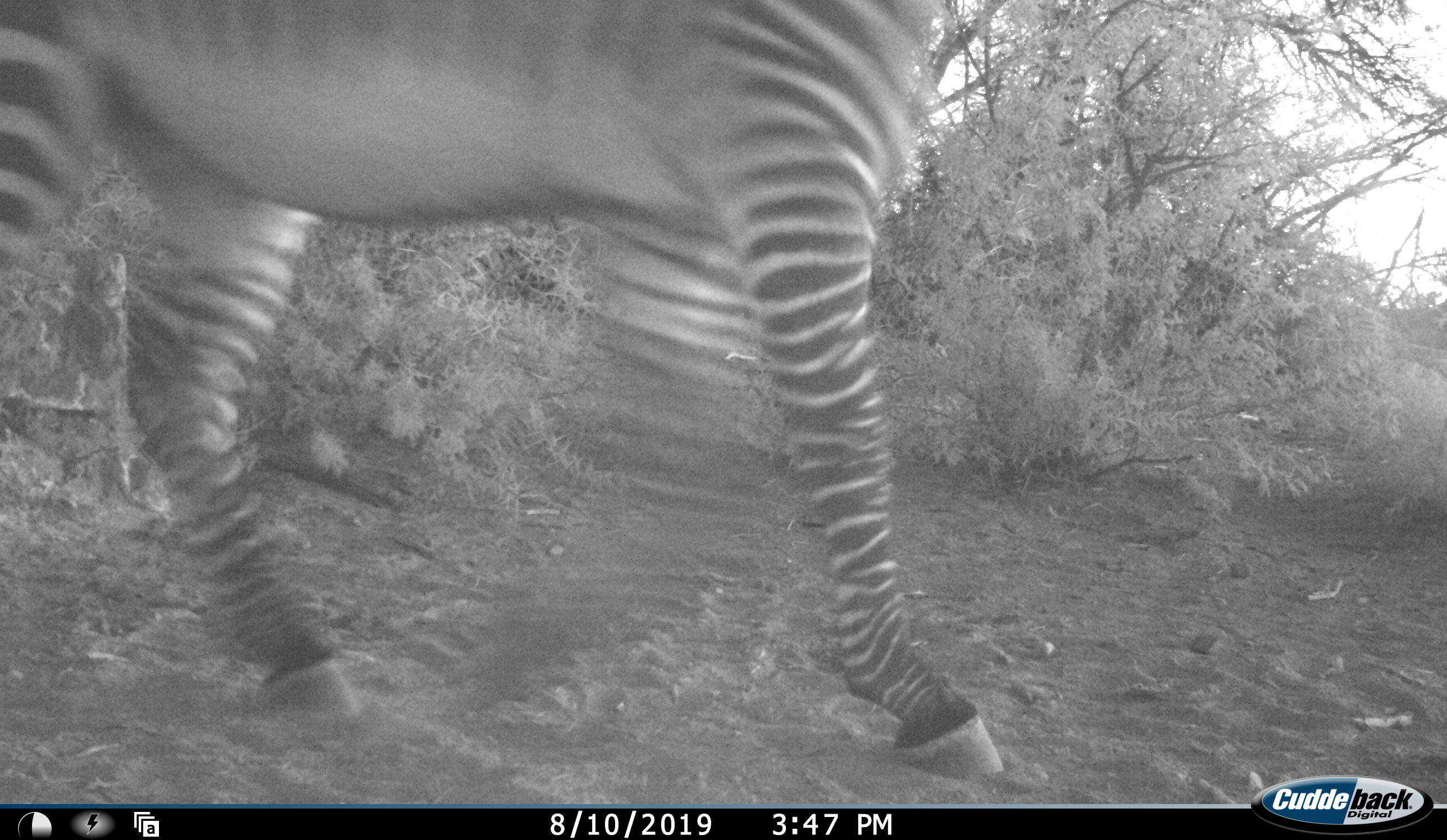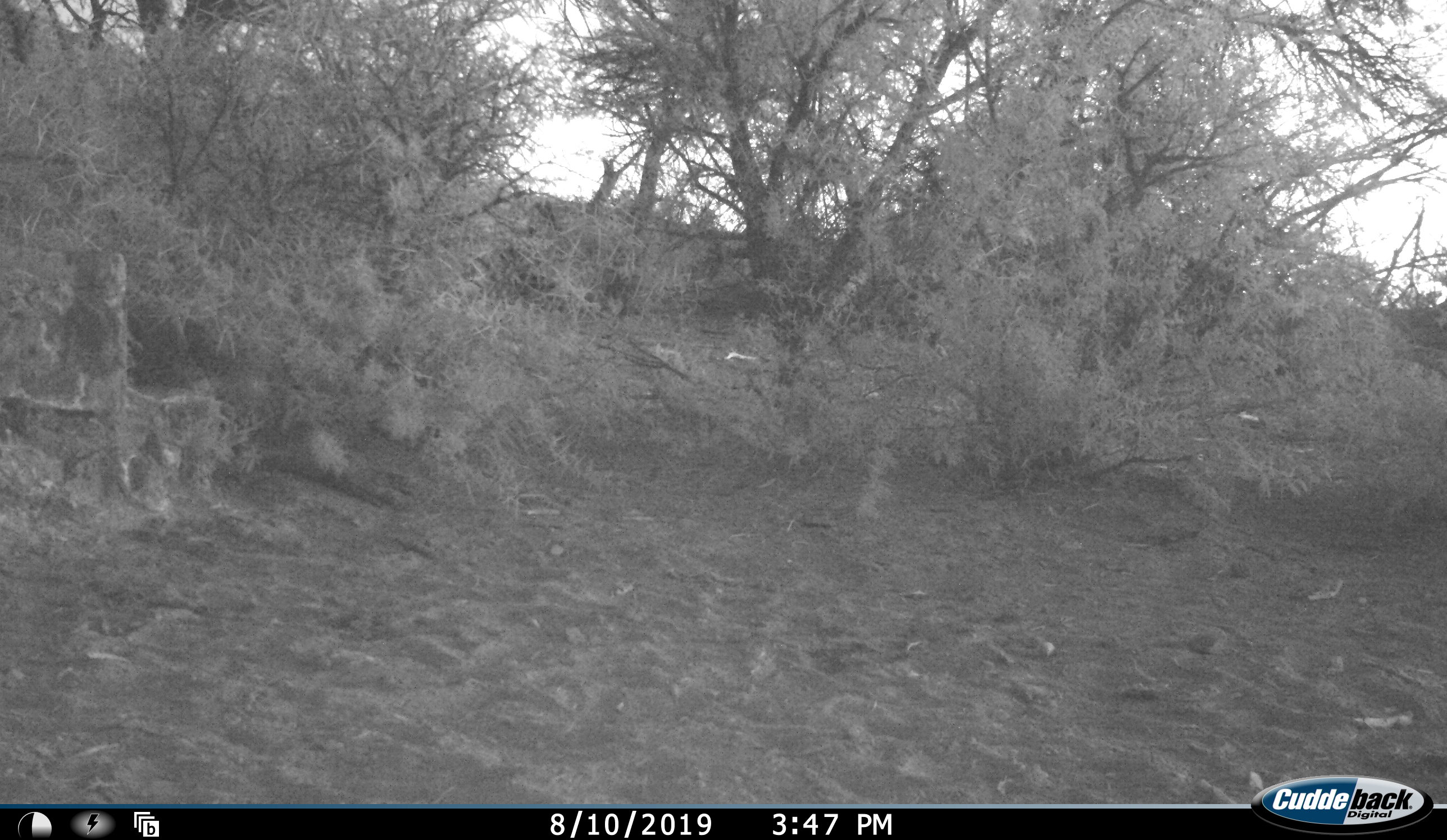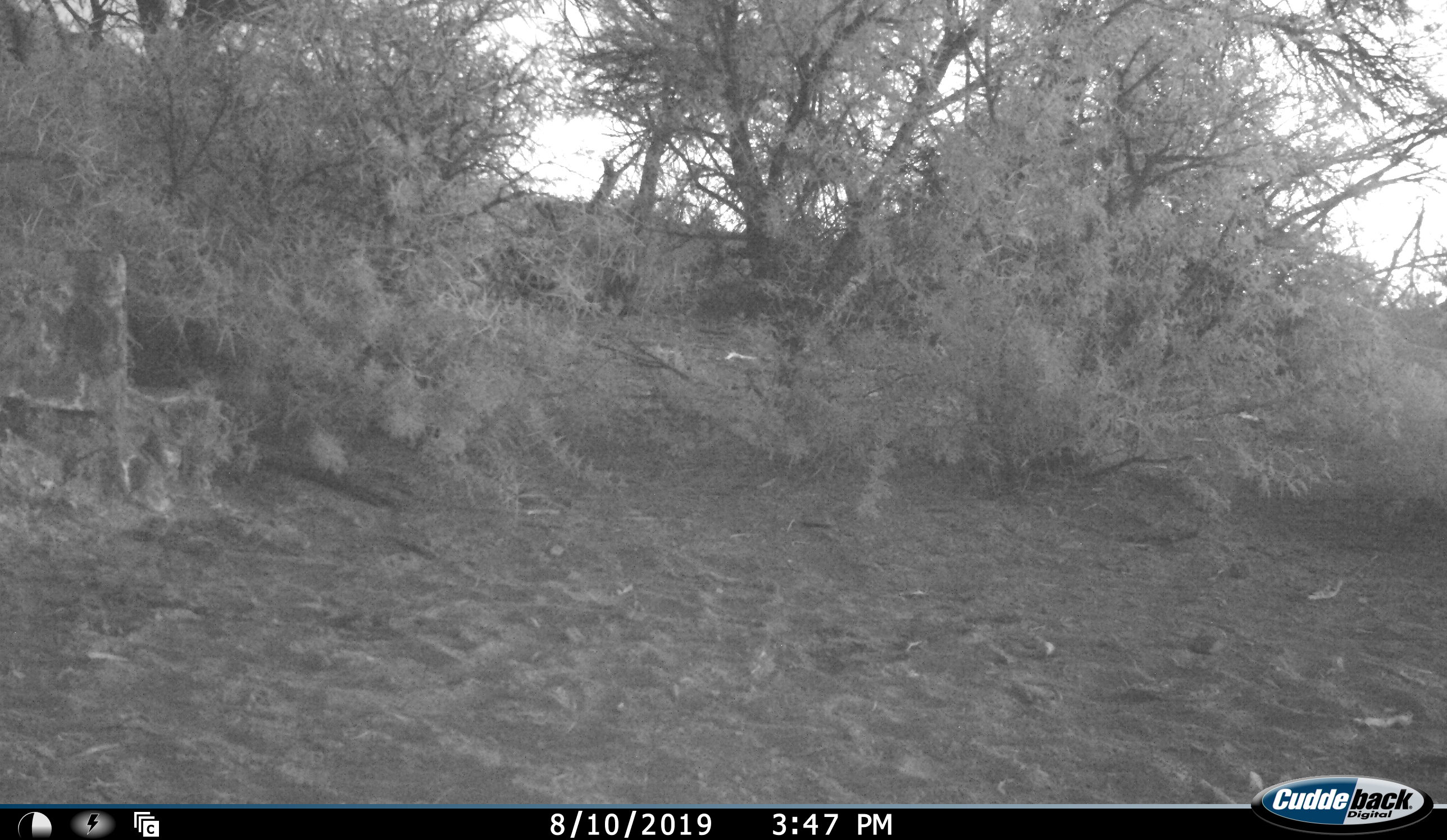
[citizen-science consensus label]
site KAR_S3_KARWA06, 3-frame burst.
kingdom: Animalia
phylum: Chordata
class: Mammalia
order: Perissodactyla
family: Equidae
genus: Equus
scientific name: Equus zebra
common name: mountain zebra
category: zebramountain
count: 1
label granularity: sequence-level